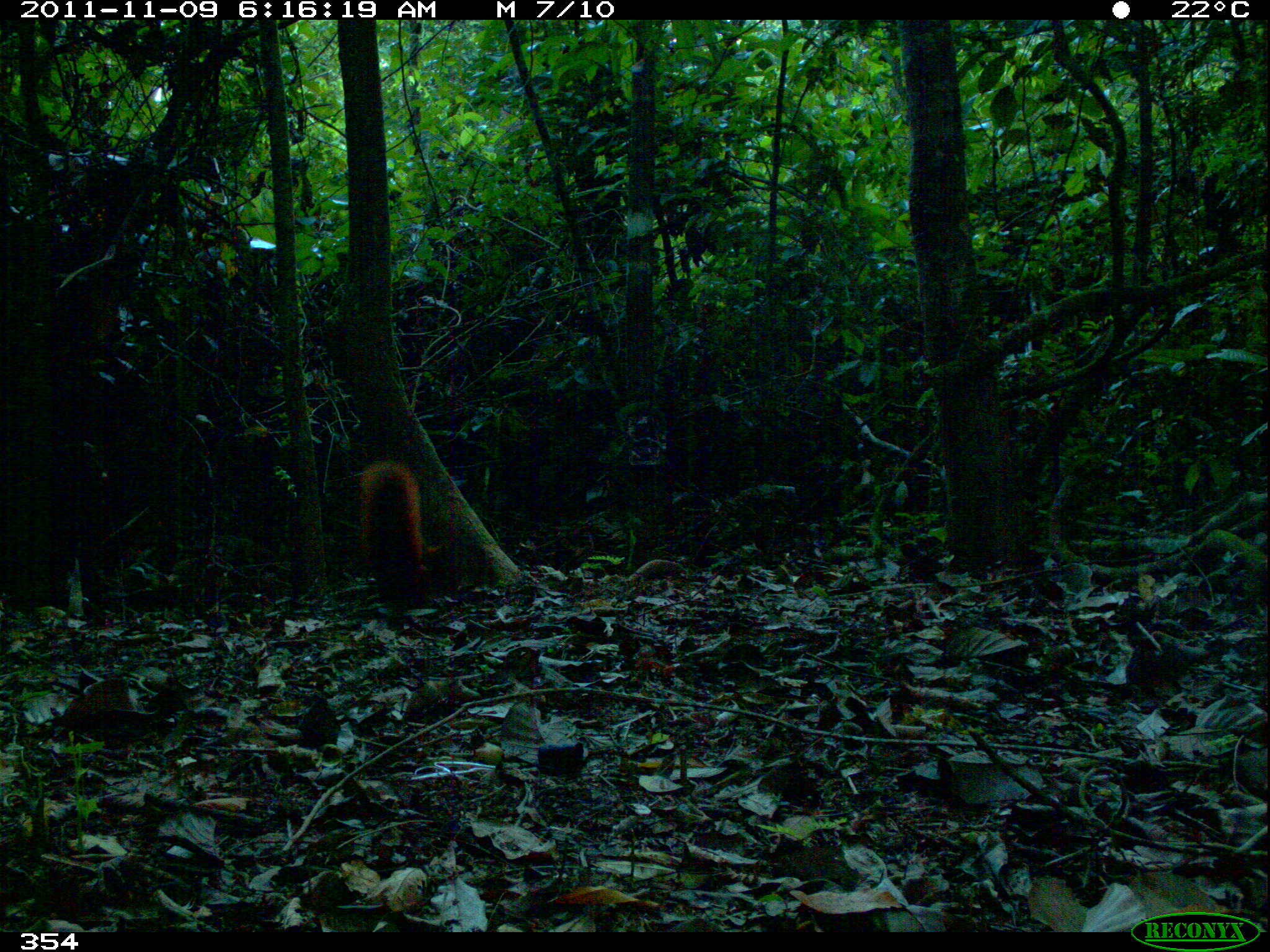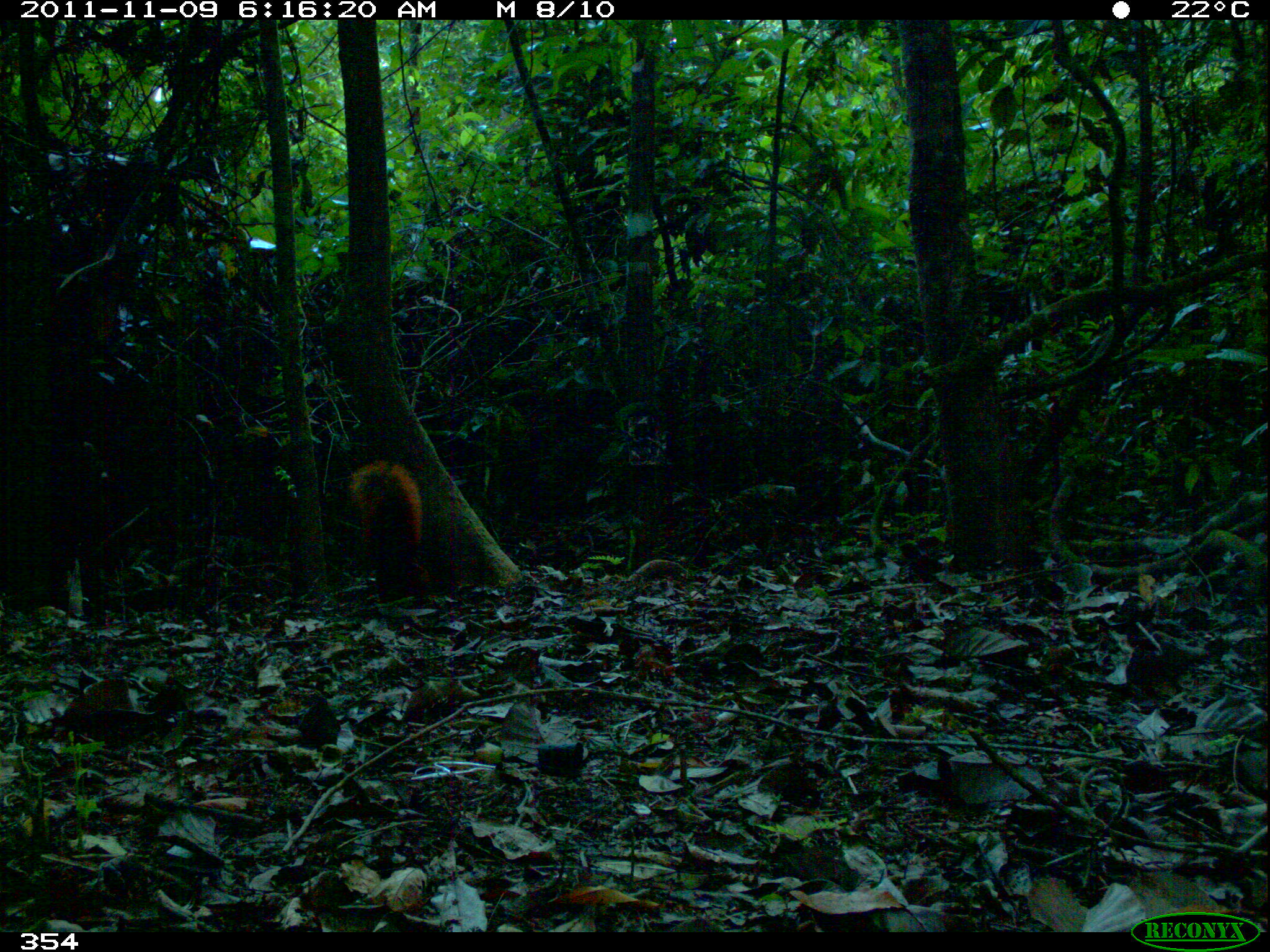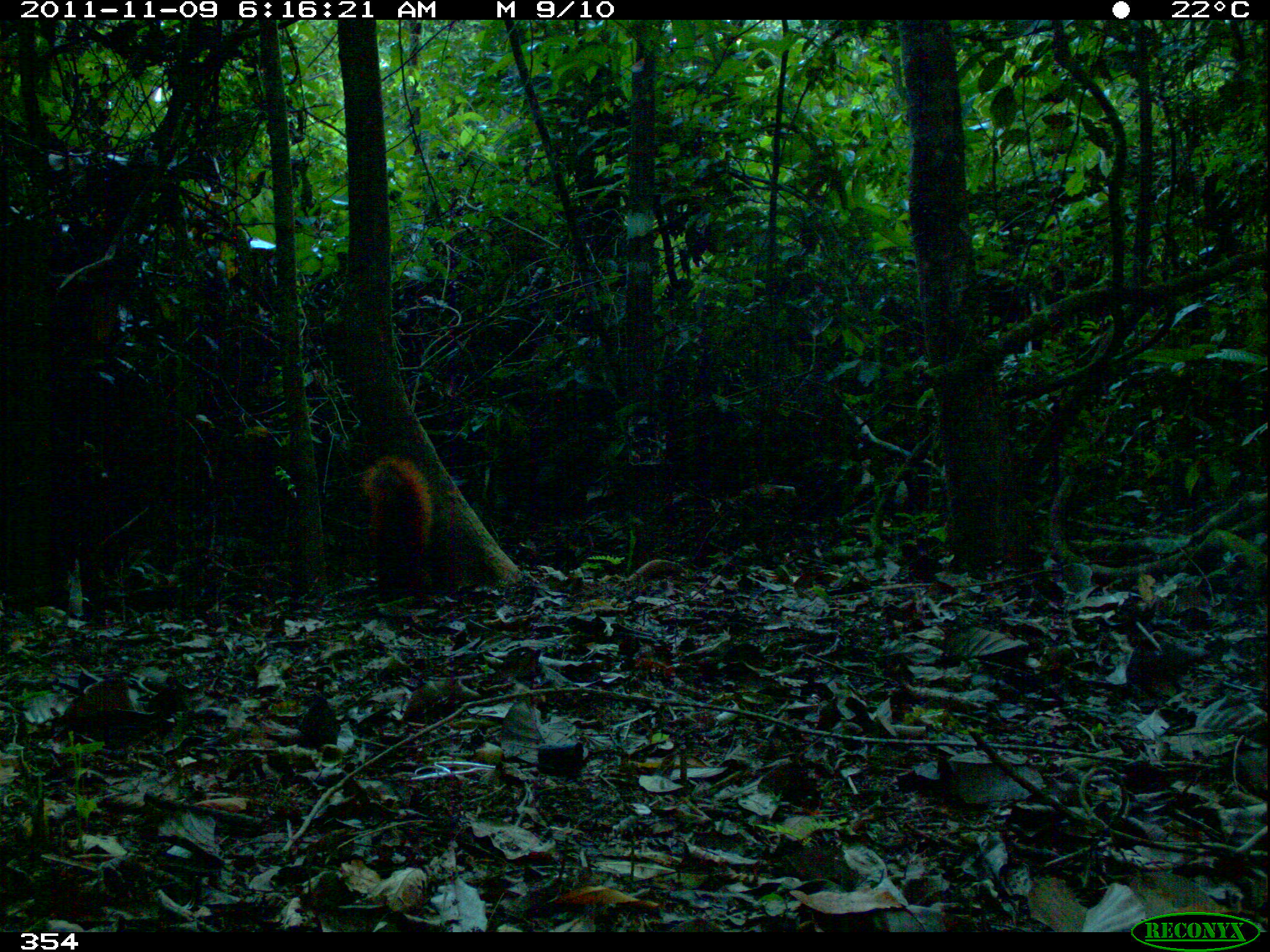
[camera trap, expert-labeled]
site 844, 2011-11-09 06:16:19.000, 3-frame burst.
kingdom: Animalia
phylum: Chordata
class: Mammalia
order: Rodentia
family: Sciuridae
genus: Sciurus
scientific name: Sciurus spadiceus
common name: southern amazon red squirrel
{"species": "Sciurus spadiceus (southern amazon red squirrel)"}